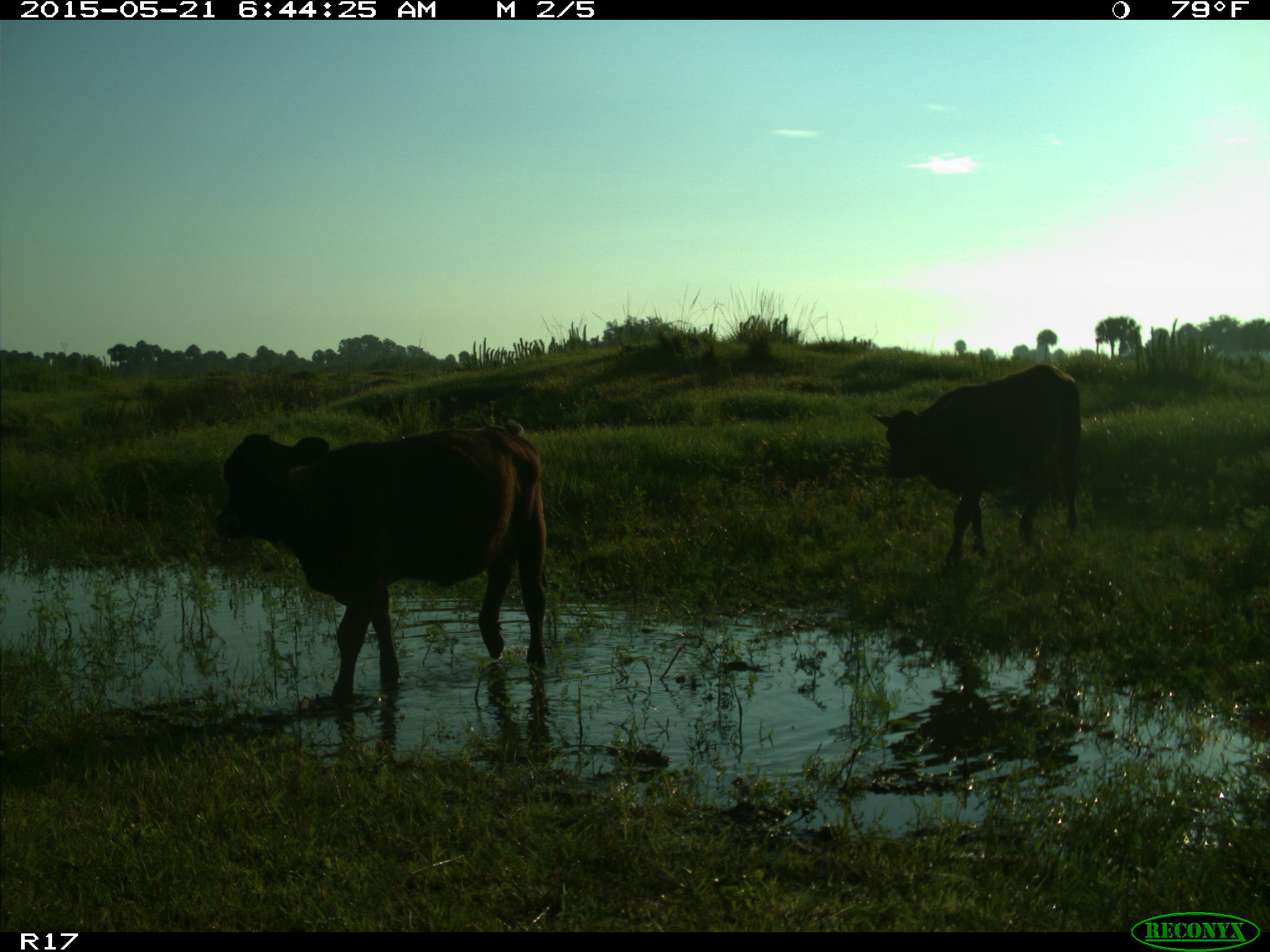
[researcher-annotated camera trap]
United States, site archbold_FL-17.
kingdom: Animalia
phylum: Chordata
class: Mammalia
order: Artiodactyla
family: Bovidae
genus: Bos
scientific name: Bos taurus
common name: domestic cow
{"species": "Bos taurus (domestic cow)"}